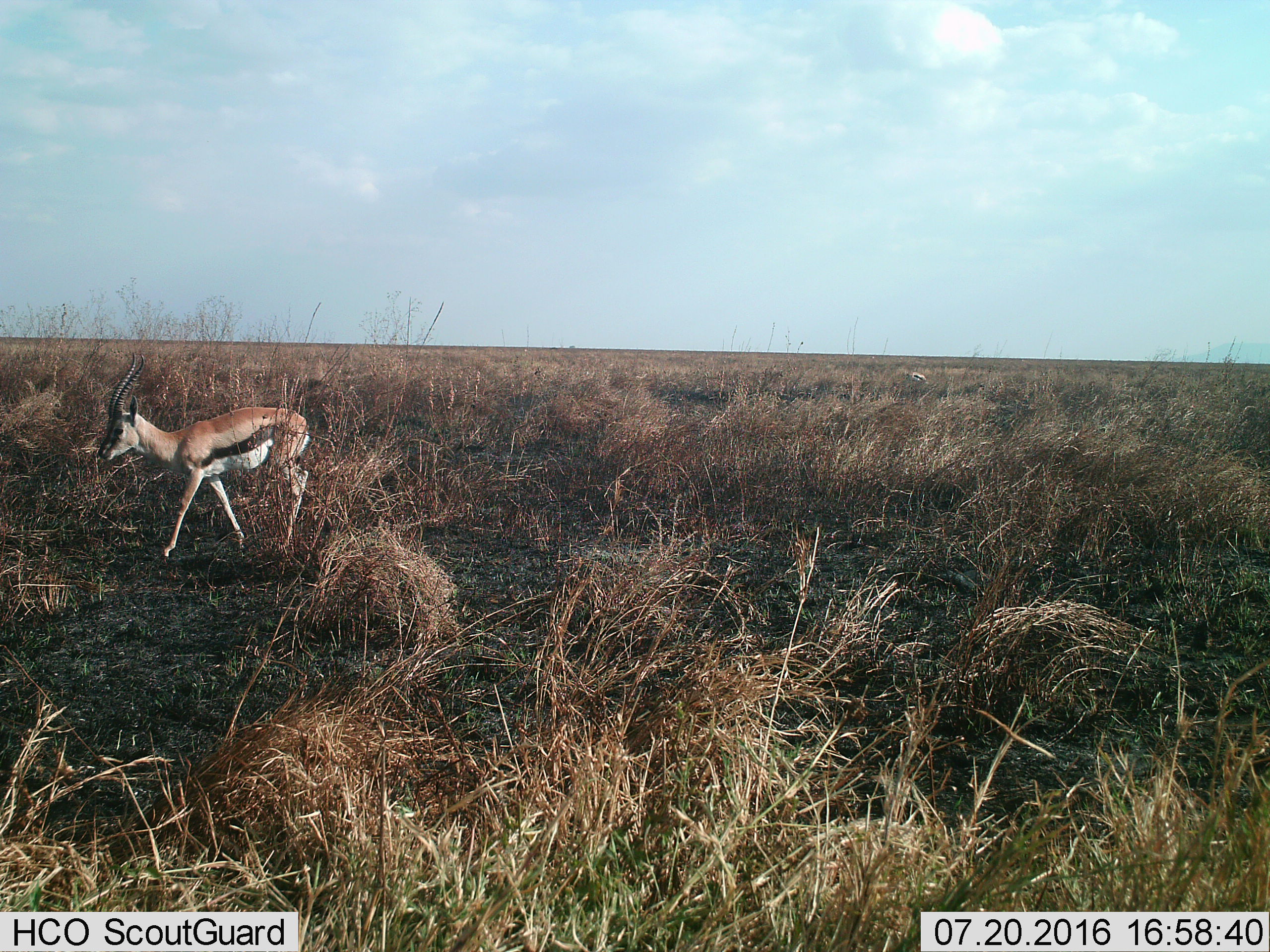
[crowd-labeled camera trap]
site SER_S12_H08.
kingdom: Animalia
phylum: Chordata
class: Mammalia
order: Artiodactyla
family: Bovidae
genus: Eudorcas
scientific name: Eudorcas thomsonii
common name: thomson's gazelle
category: gazellethomsons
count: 2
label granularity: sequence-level